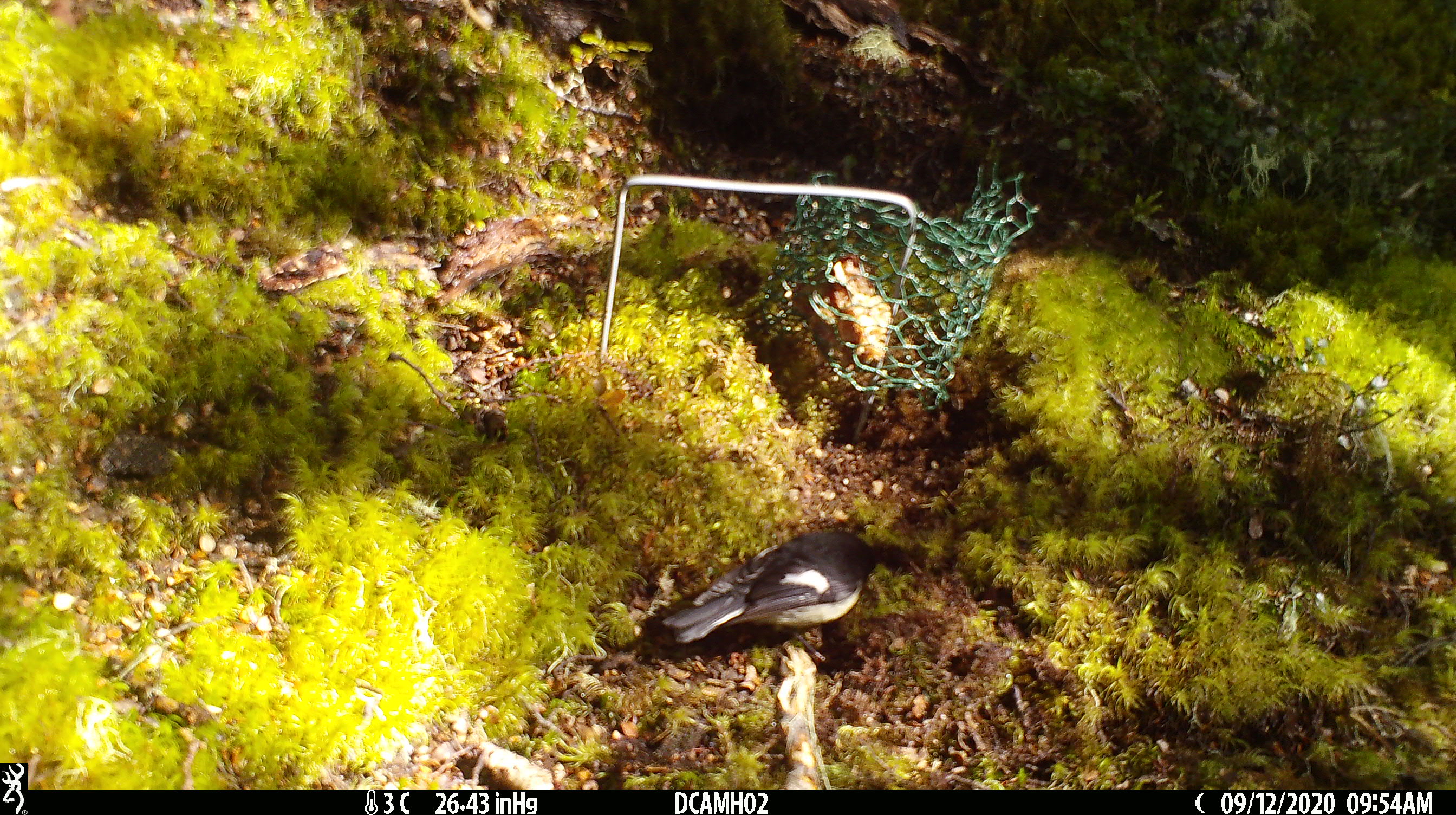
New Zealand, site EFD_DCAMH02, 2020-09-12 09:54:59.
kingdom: Animalia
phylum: Chordata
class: Aves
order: Passeriformes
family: Petroicidae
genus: Petroica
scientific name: Petroica macrocephala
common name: tomtit